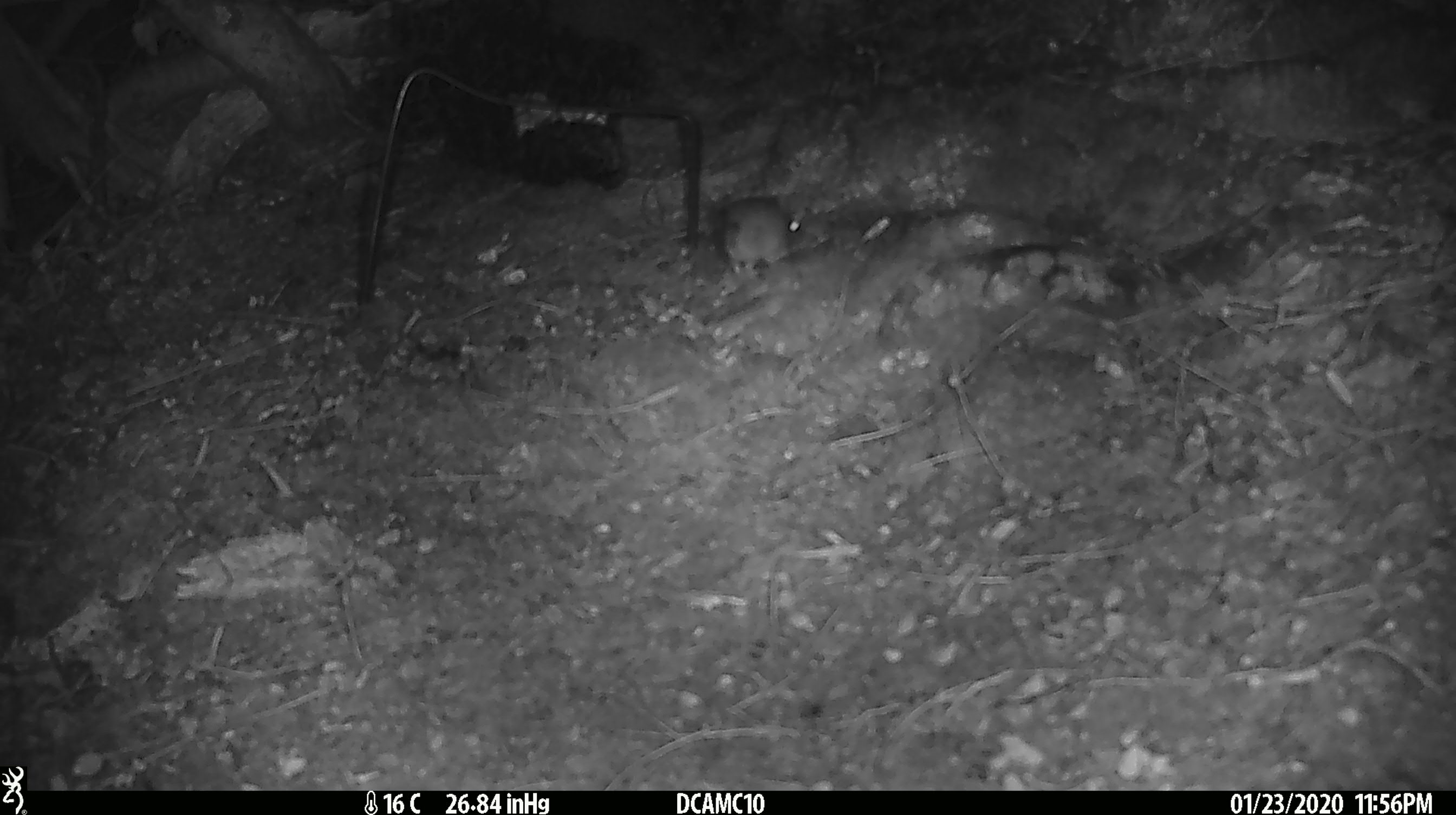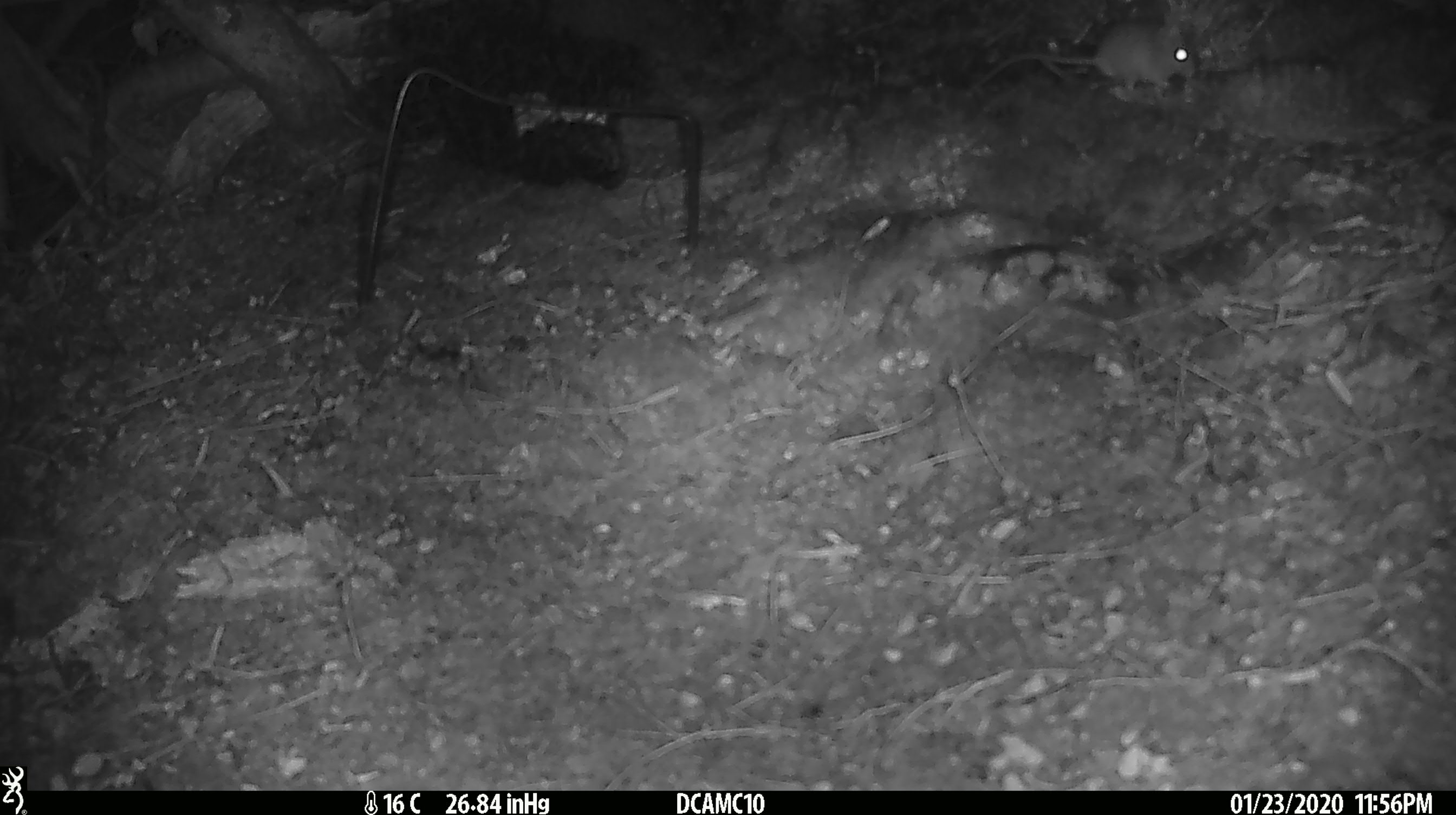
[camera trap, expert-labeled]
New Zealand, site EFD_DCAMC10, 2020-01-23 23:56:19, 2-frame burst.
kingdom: Animalia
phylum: Chordata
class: Mammalia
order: Rodentia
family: Muridae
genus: Mus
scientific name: Mus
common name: mouse